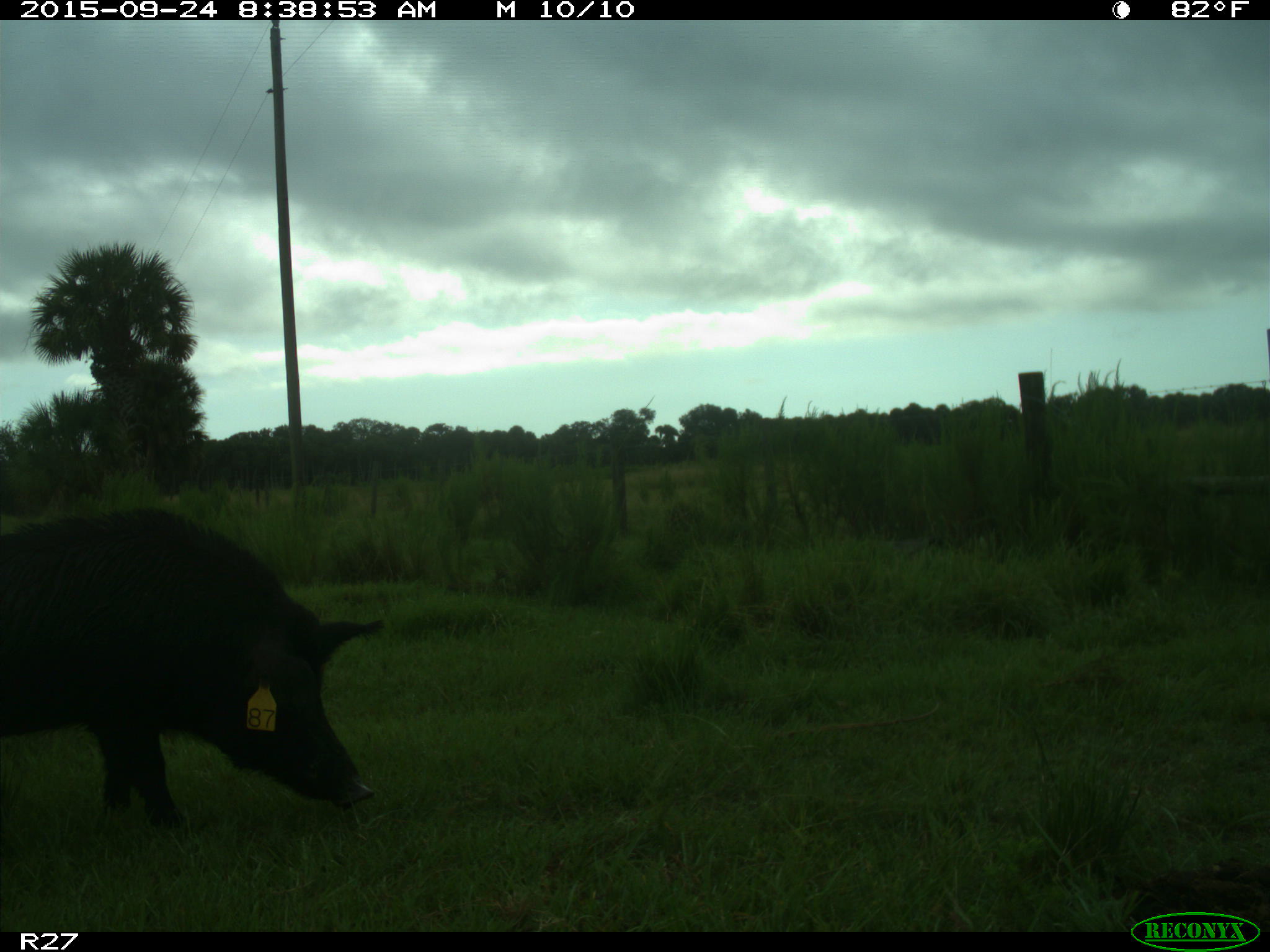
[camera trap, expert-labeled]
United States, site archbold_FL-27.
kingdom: Animalia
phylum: Chordata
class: Mammalia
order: Artiodactyla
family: Suidae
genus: Sus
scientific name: Sus scrofa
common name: wild boar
Sus scrofa (wild boar).